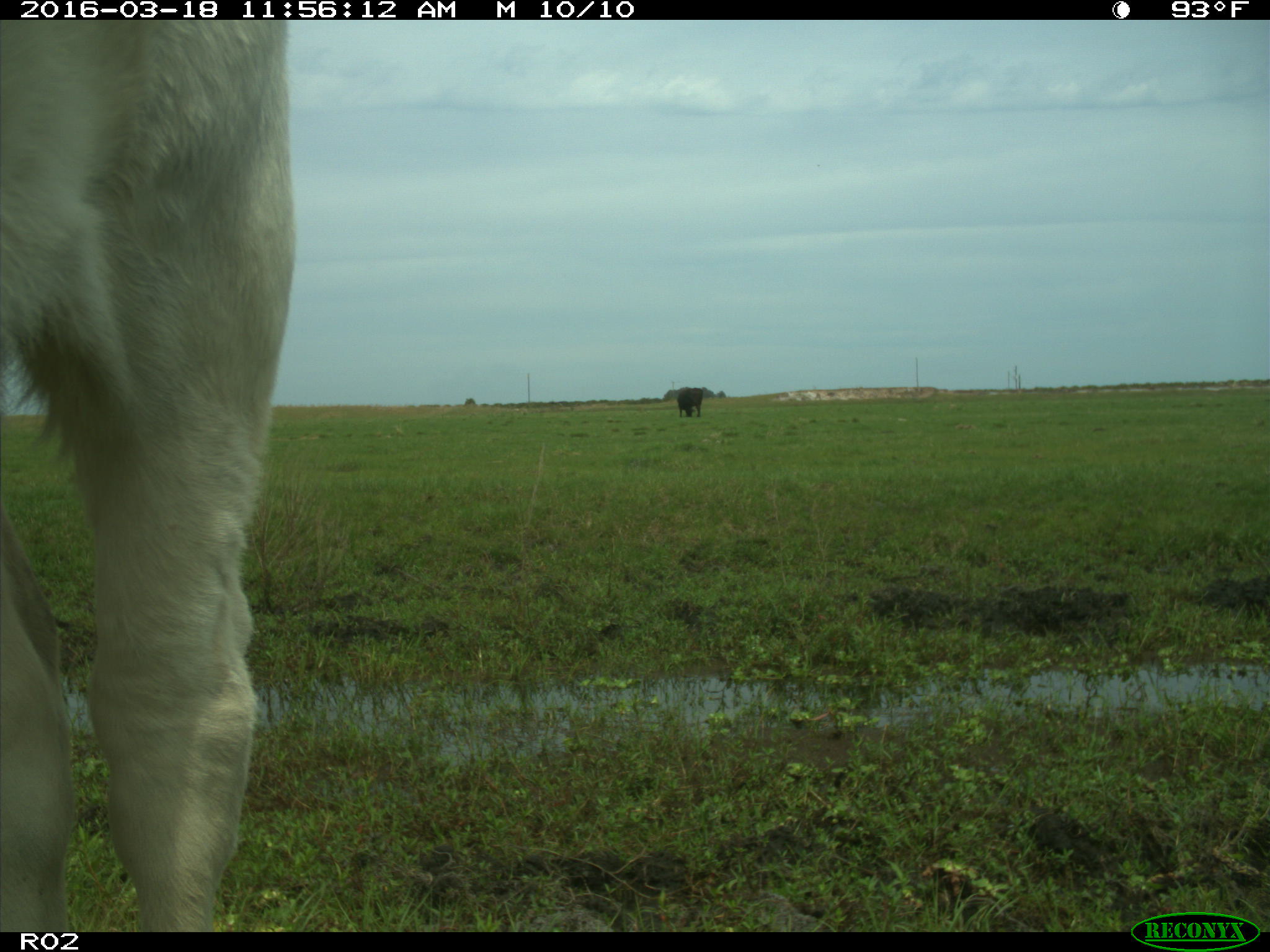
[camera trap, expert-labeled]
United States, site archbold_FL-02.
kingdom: Animalia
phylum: Chordata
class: Mammalia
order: Artiodactyla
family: Bovidae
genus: Bos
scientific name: Bos taurus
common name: domestic cow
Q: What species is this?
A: Bos taurus (domestic cow).